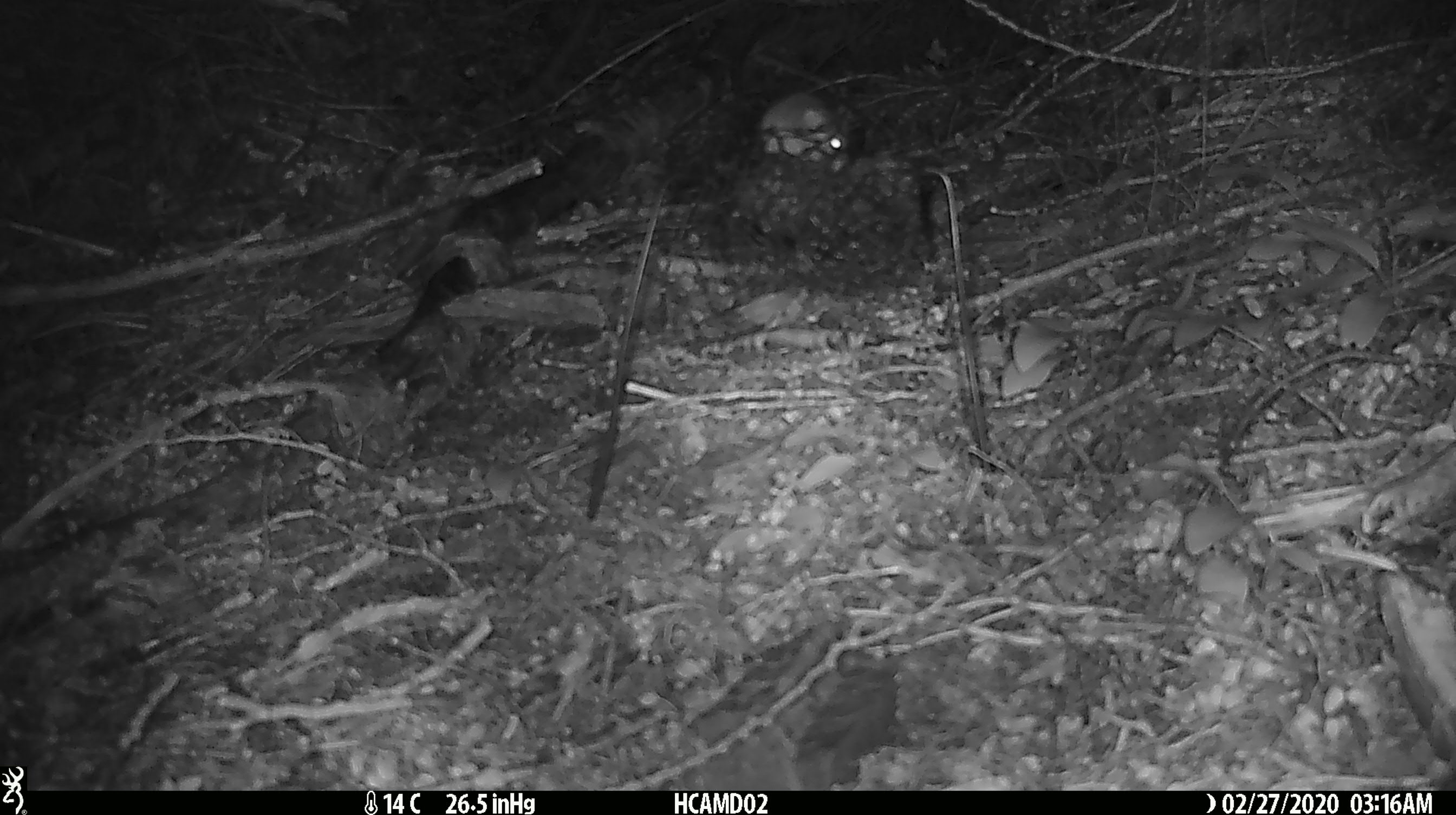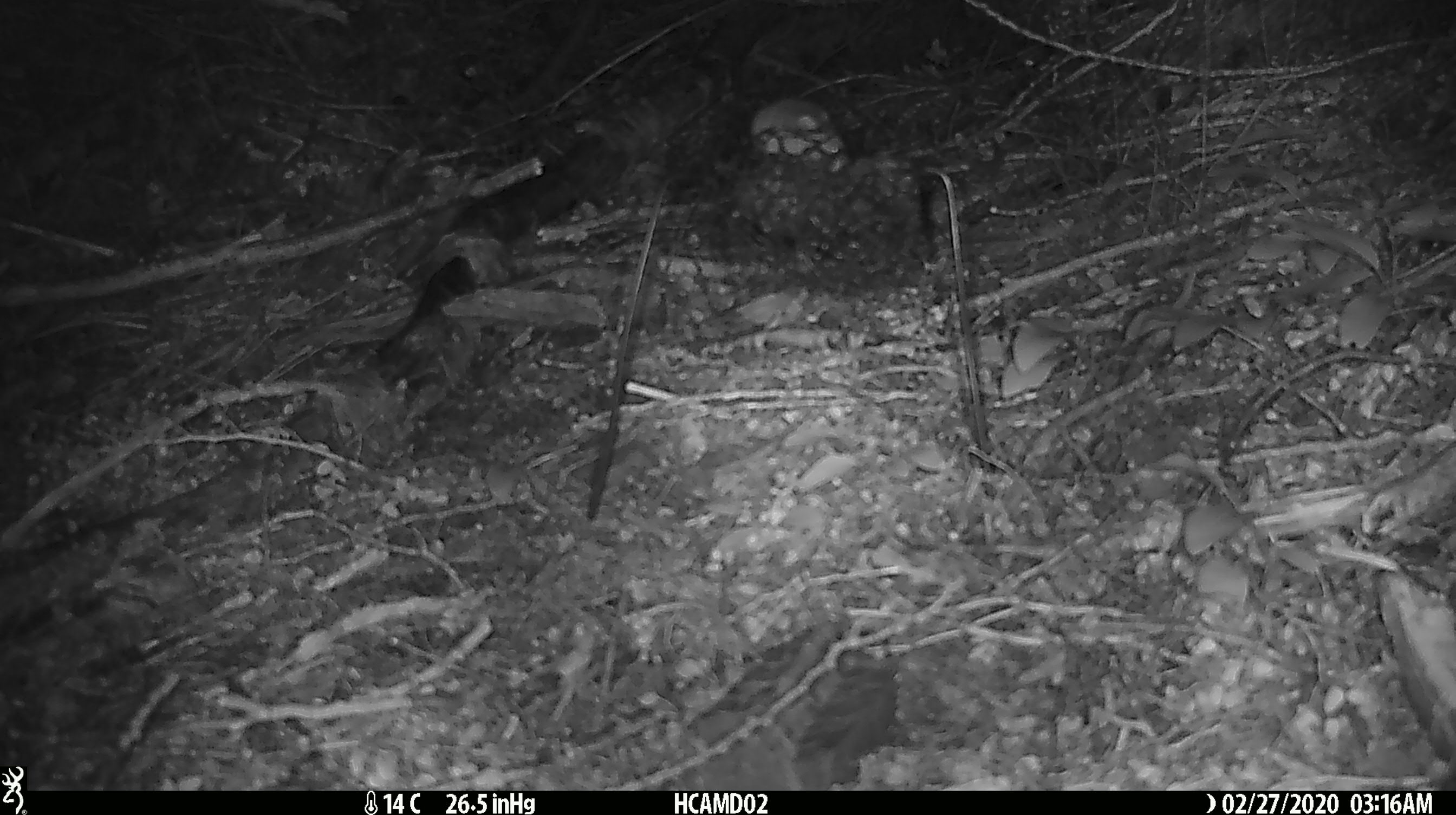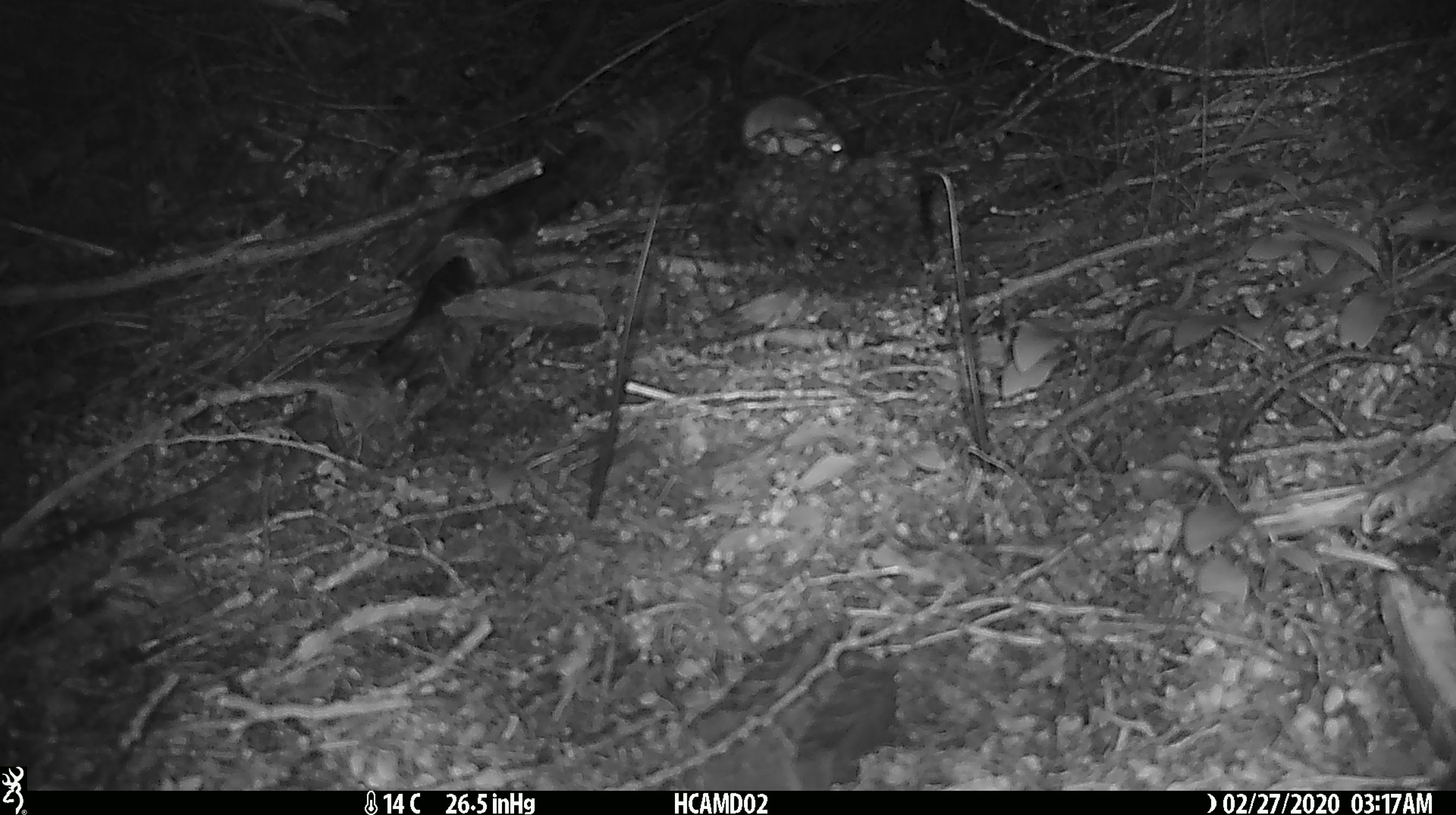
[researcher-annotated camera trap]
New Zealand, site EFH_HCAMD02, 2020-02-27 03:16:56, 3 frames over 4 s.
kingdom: Animalia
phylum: Chordata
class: Mammalia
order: Rodentia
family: Muridae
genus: Mus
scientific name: Mus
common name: mouse